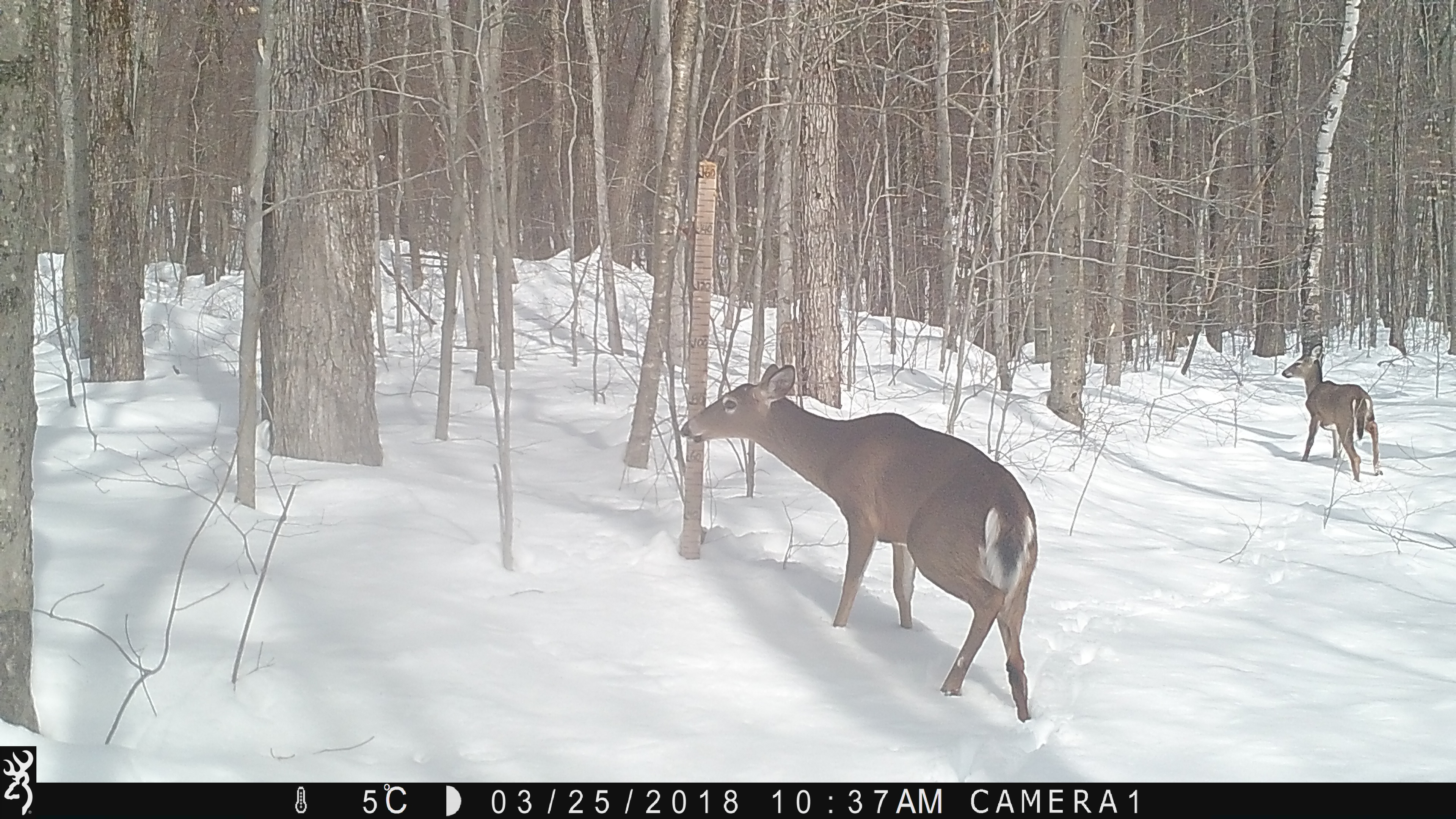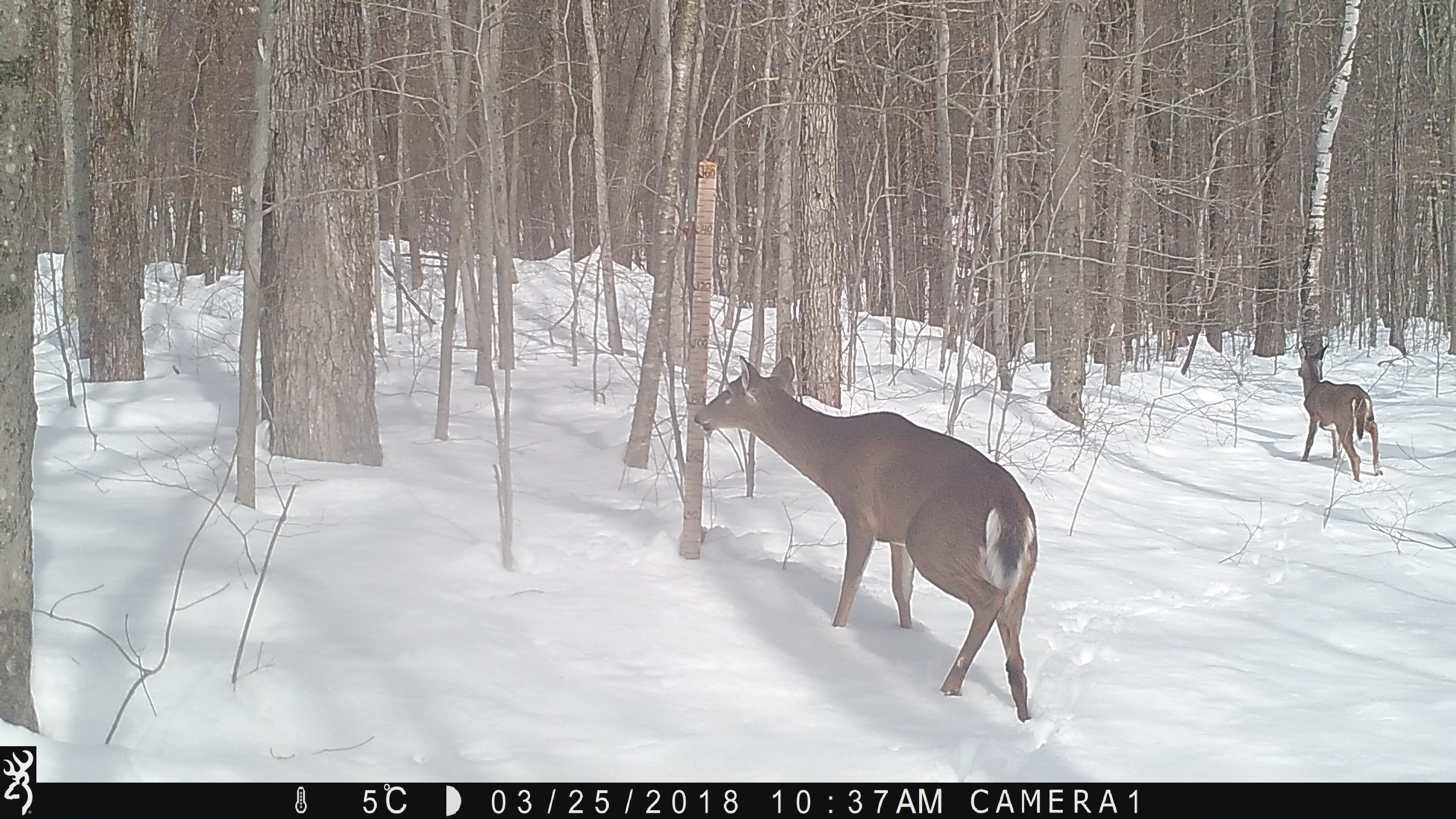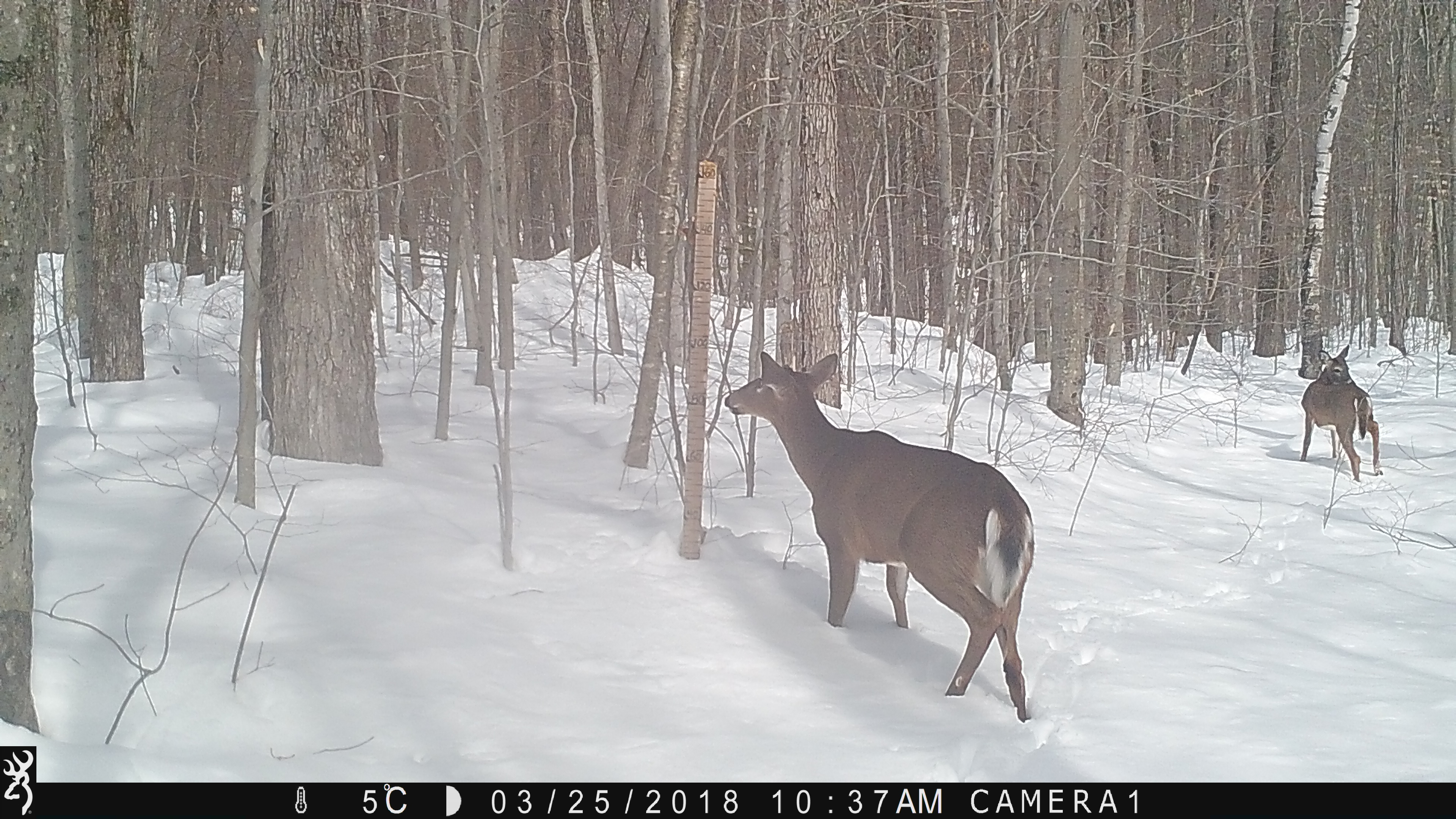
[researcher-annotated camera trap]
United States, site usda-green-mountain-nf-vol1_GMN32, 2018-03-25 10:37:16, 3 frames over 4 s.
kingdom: Animalia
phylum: Chordata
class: Mammalia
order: Artiodactyla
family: Cervidae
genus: Odocoileus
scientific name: Odocoileus virginianus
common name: white-tailed deer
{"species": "white-tailed deer (Odocoileus virginianus)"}